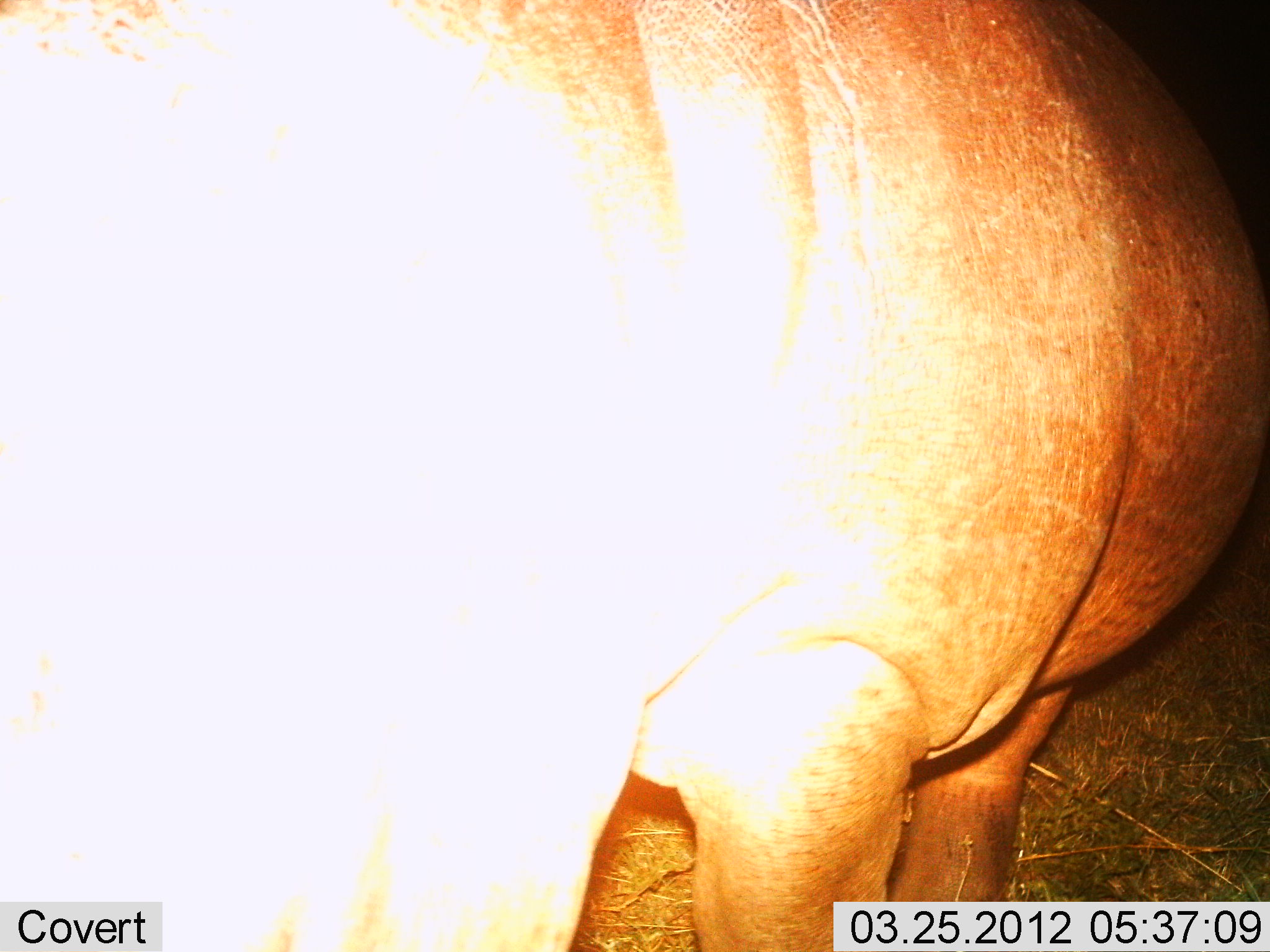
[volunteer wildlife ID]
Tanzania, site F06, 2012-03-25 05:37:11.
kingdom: Animalia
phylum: Chordata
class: Mammalia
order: Artiodactyla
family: Hippopotamidae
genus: Hippopotamus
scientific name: Hippopotamus amphibius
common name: hippopotamus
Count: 1.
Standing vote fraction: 88%.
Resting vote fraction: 0%.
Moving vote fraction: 4%.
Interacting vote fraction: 0%.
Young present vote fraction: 0%.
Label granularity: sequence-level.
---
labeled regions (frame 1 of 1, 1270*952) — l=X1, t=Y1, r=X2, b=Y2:
animal: l=4, t=1, r=1270, b=952